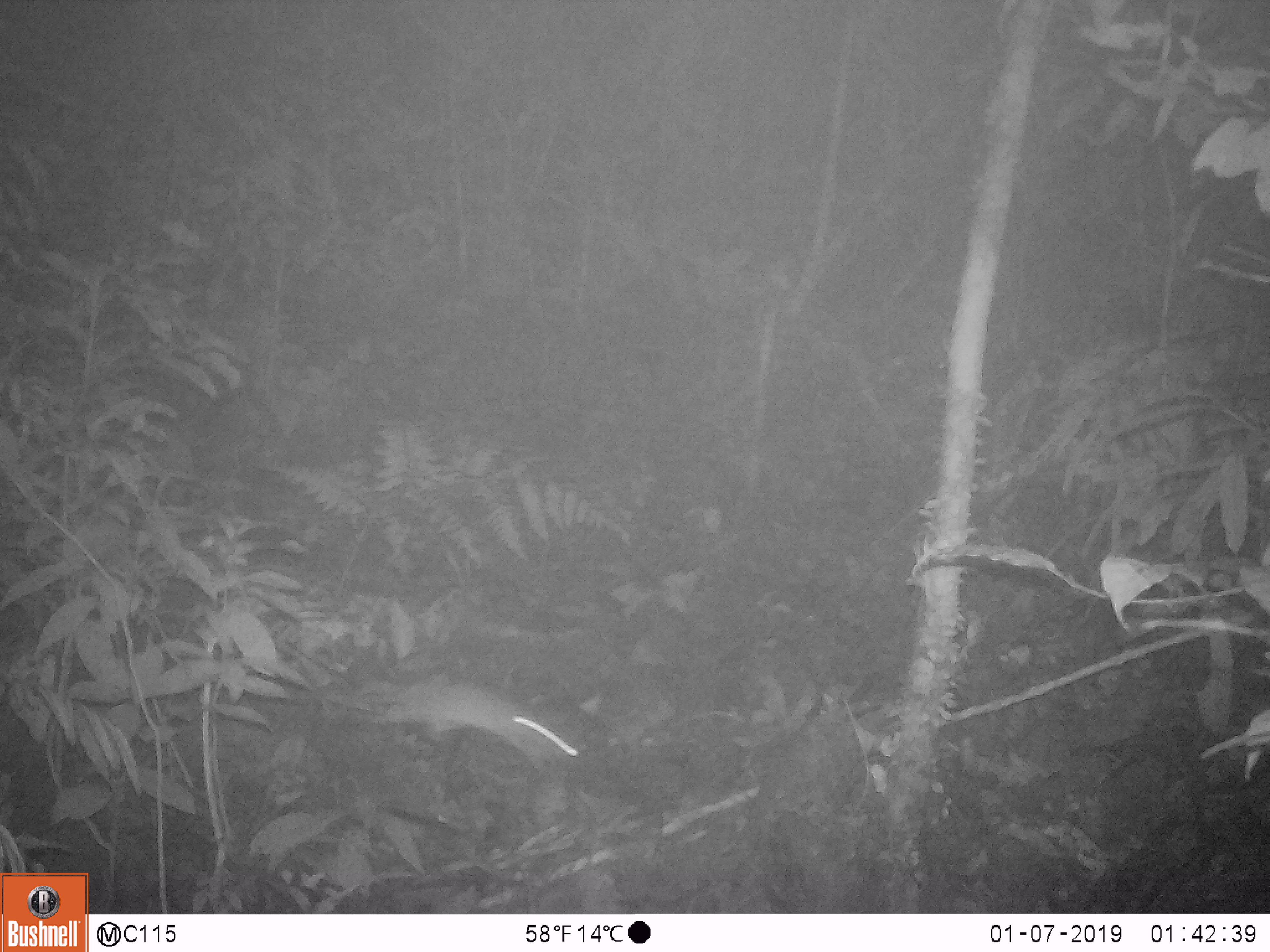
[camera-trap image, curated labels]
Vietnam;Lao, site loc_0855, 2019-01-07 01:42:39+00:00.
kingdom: Animalia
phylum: Chordata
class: Mammalia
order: Rodentia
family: Muridae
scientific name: Muridae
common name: old-world mice and rats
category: unidentified murid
Unidentified murid (old-world mice and rats) (Muridae). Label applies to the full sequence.